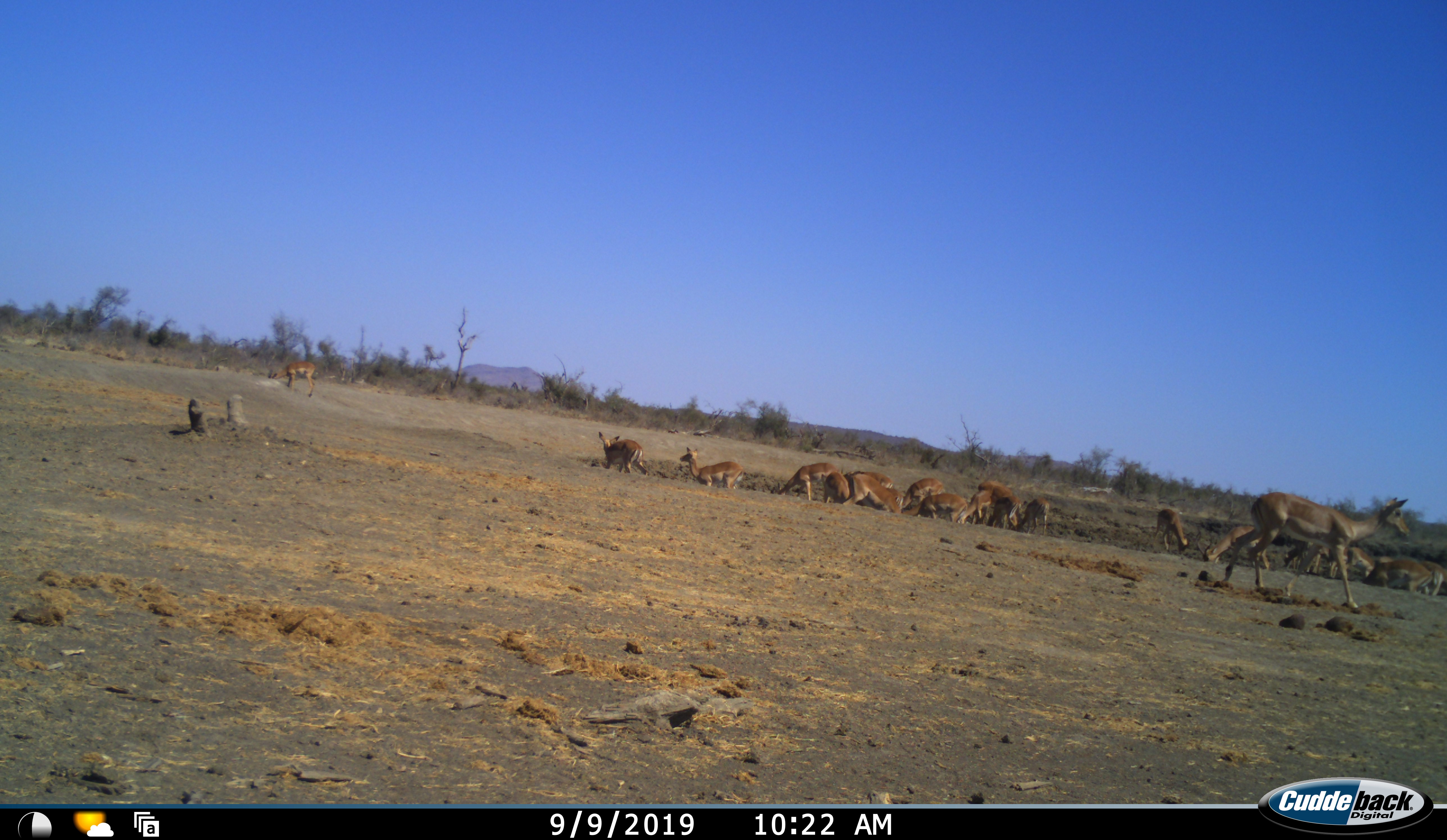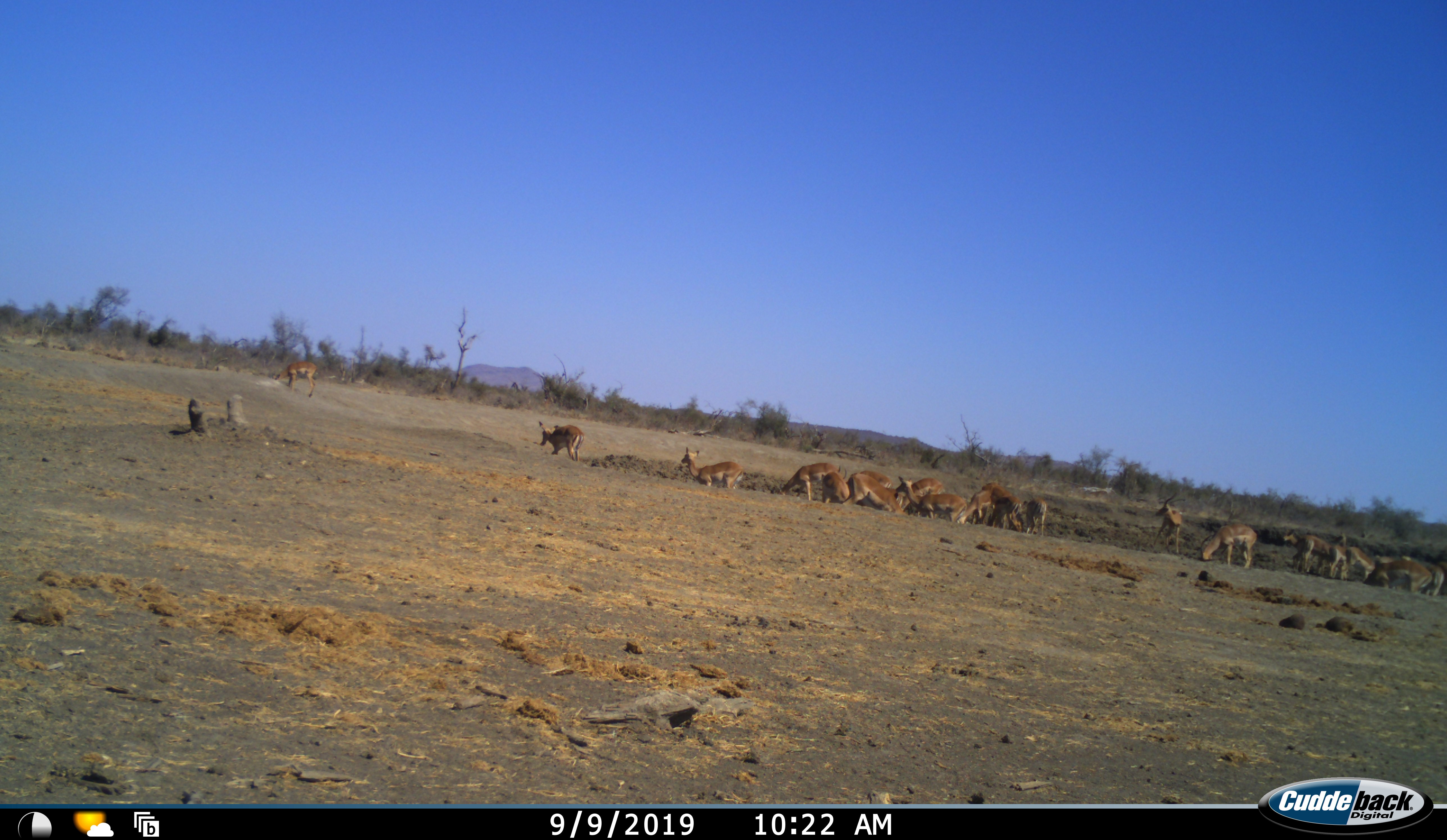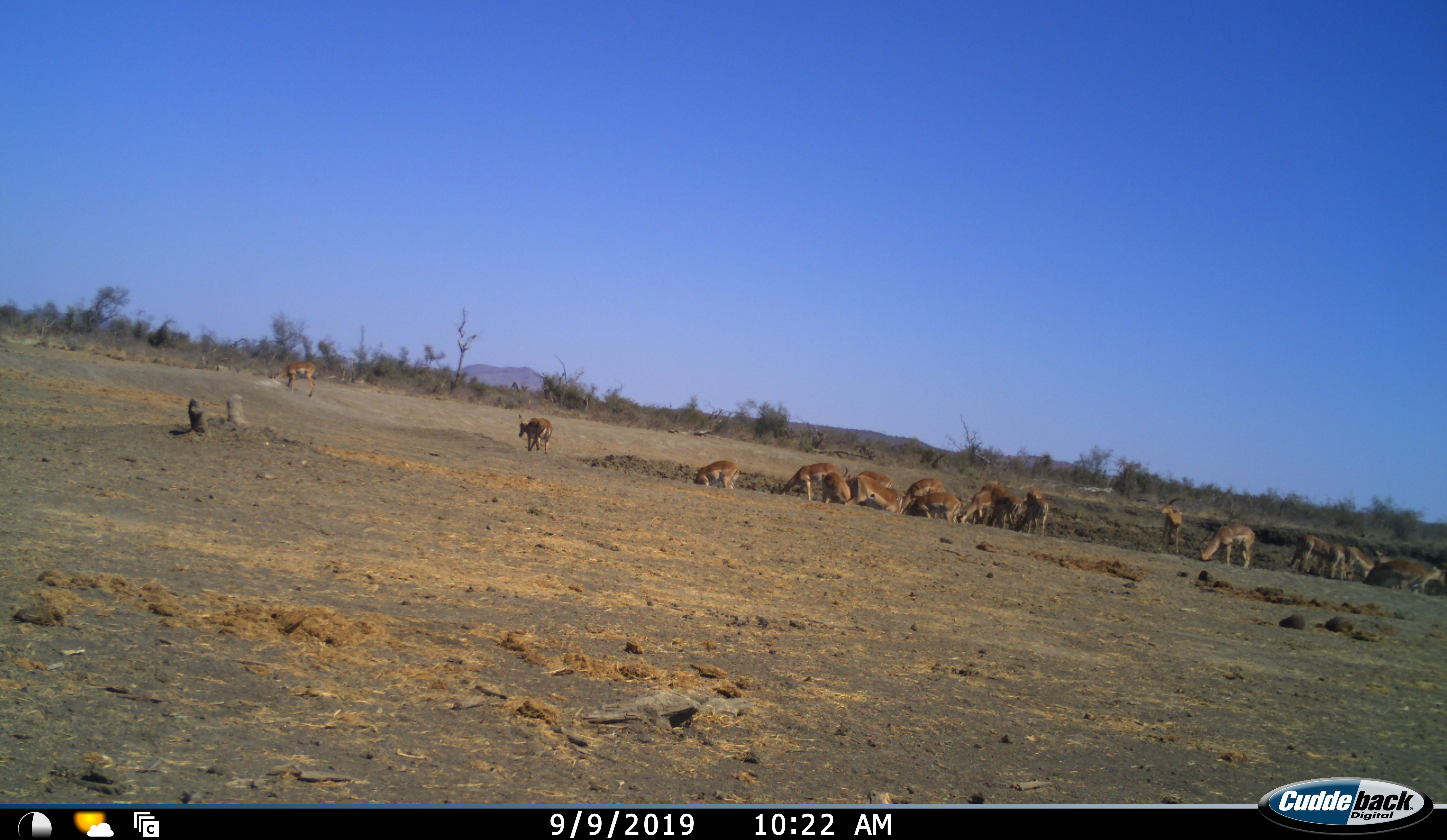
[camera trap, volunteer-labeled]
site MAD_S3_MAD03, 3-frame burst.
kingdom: Animalia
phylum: Chordata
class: Mammalia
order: Artiodactyla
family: Bovidae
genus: Aepyceros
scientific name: Aepyceros melampus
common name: impala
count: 11-50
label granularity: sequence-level